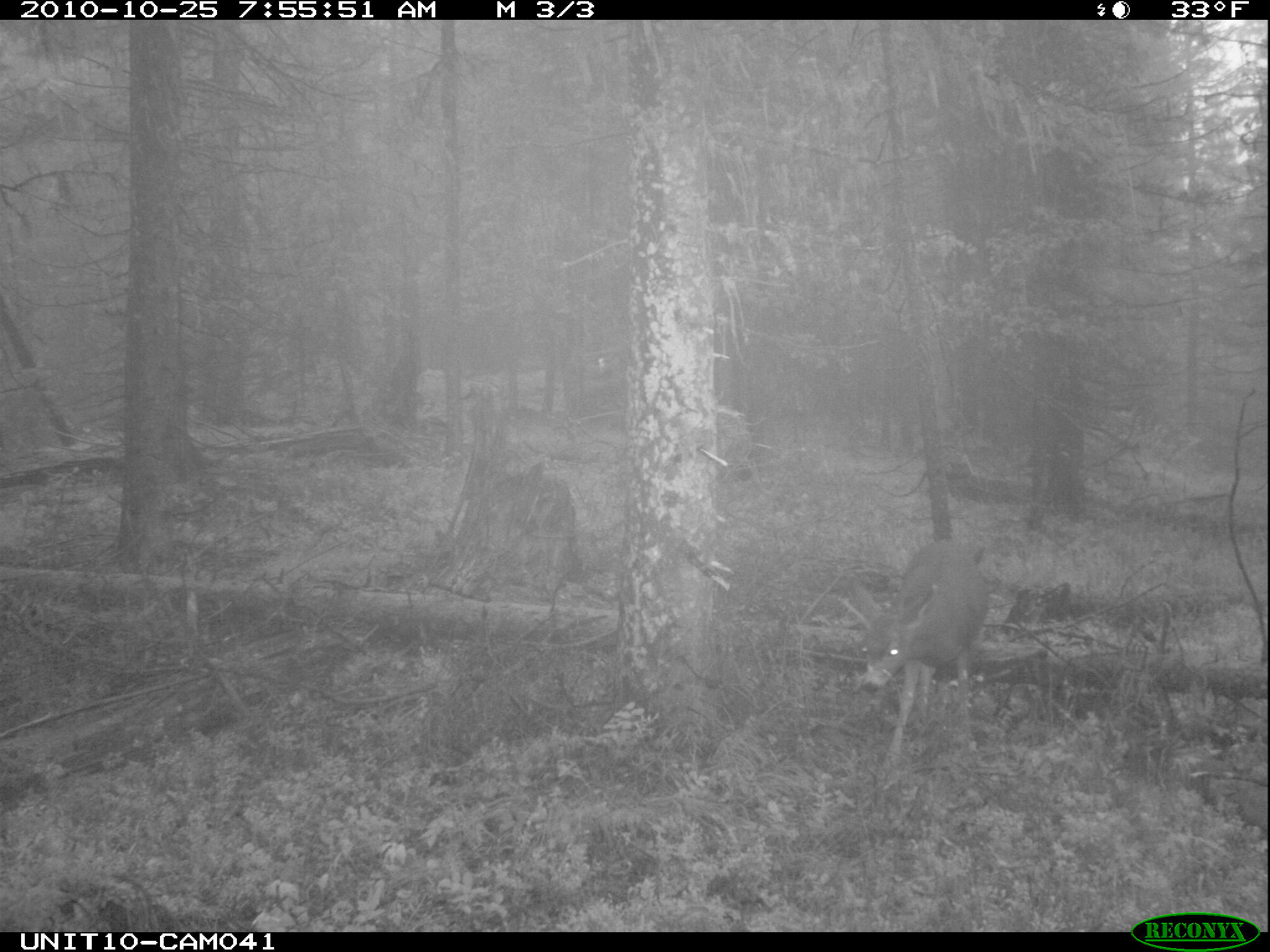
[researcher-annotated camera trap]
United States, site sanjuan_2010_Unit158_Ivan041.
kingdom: Animalia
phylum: Chordata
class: Mammalia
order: Artiodactyla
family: Cervidae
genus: Odocoileus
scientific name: Odocoileus hemionus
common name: mule deer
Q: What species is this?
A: Odocoileus hemionus (mule deer).